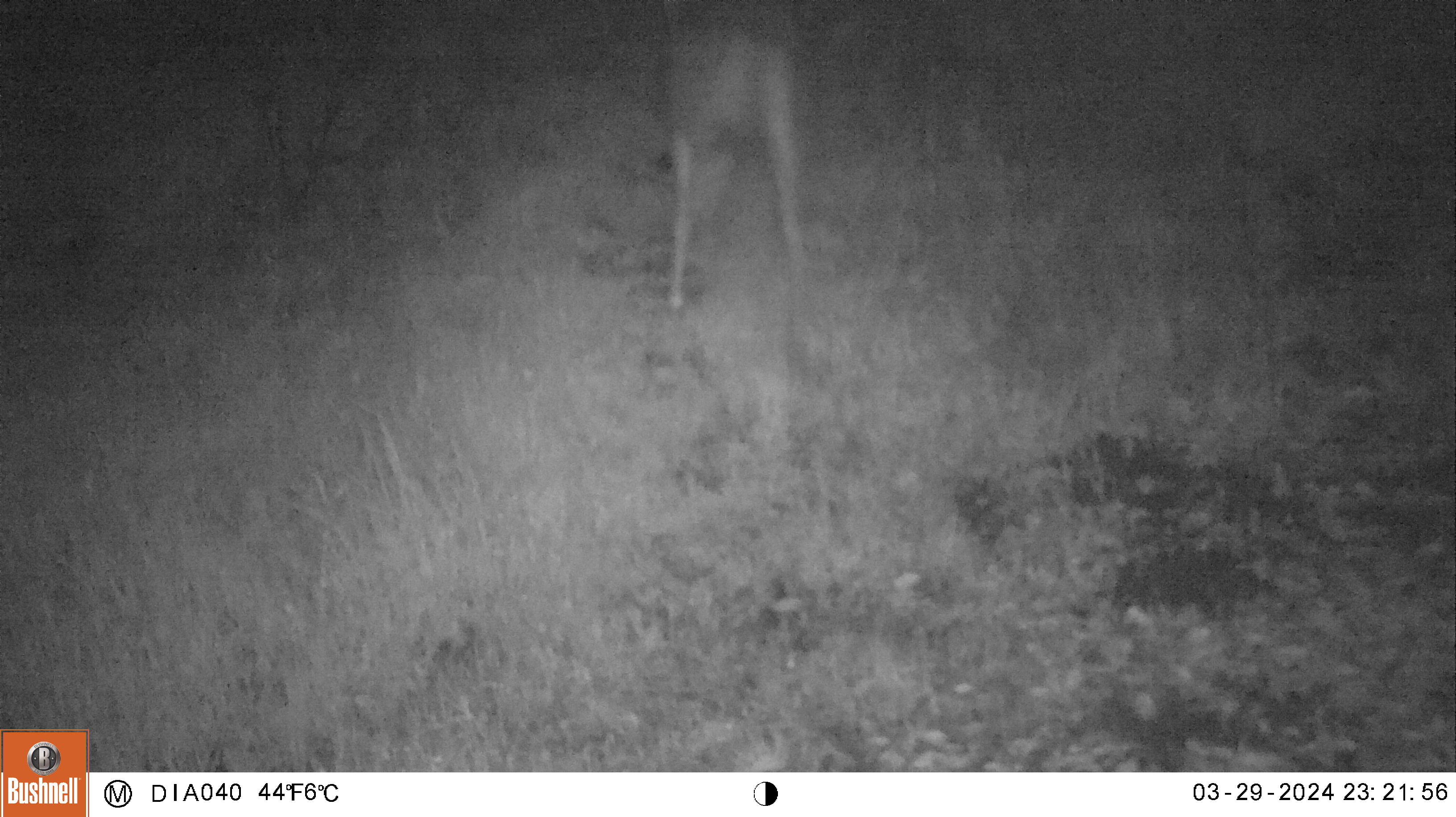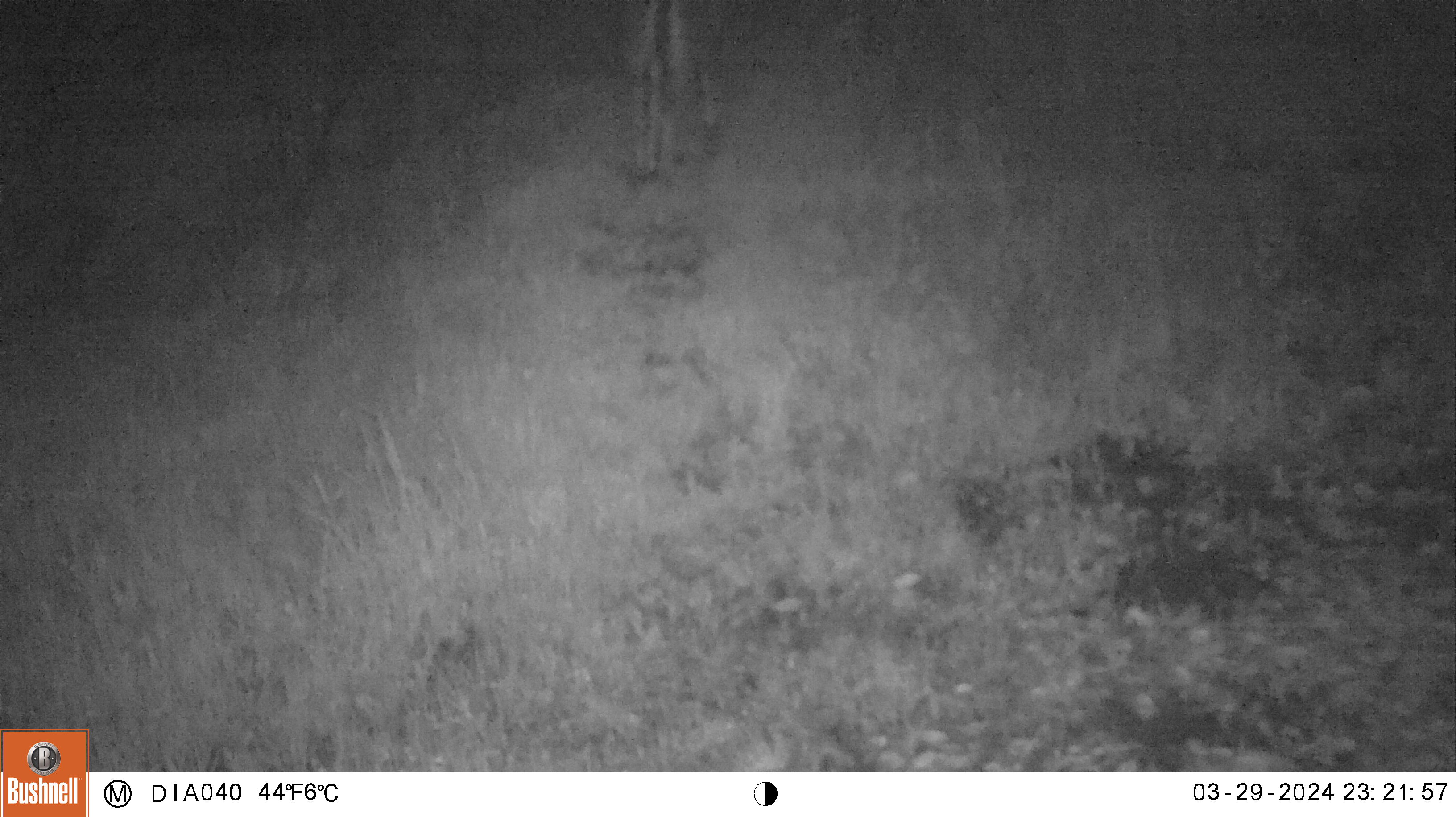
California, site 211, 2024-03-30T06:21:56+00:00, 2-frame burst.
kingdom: Animalia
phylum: Chordata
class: Mammalia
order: Artiodactyla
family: Cervidae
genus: Odocoileus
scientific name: Odocoileus hemionus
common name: mule deer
Mule deer (Odocoileus hemionus).